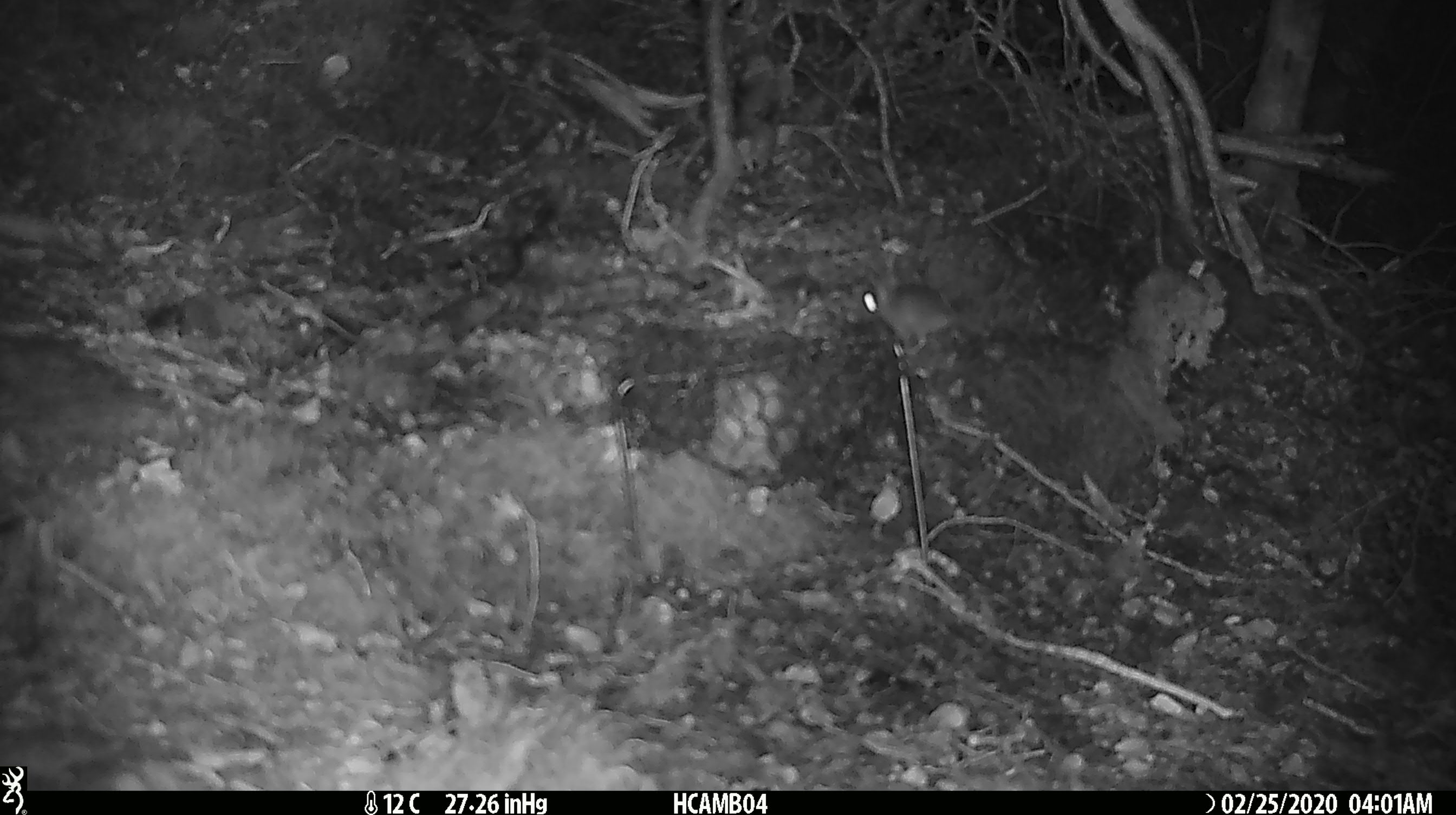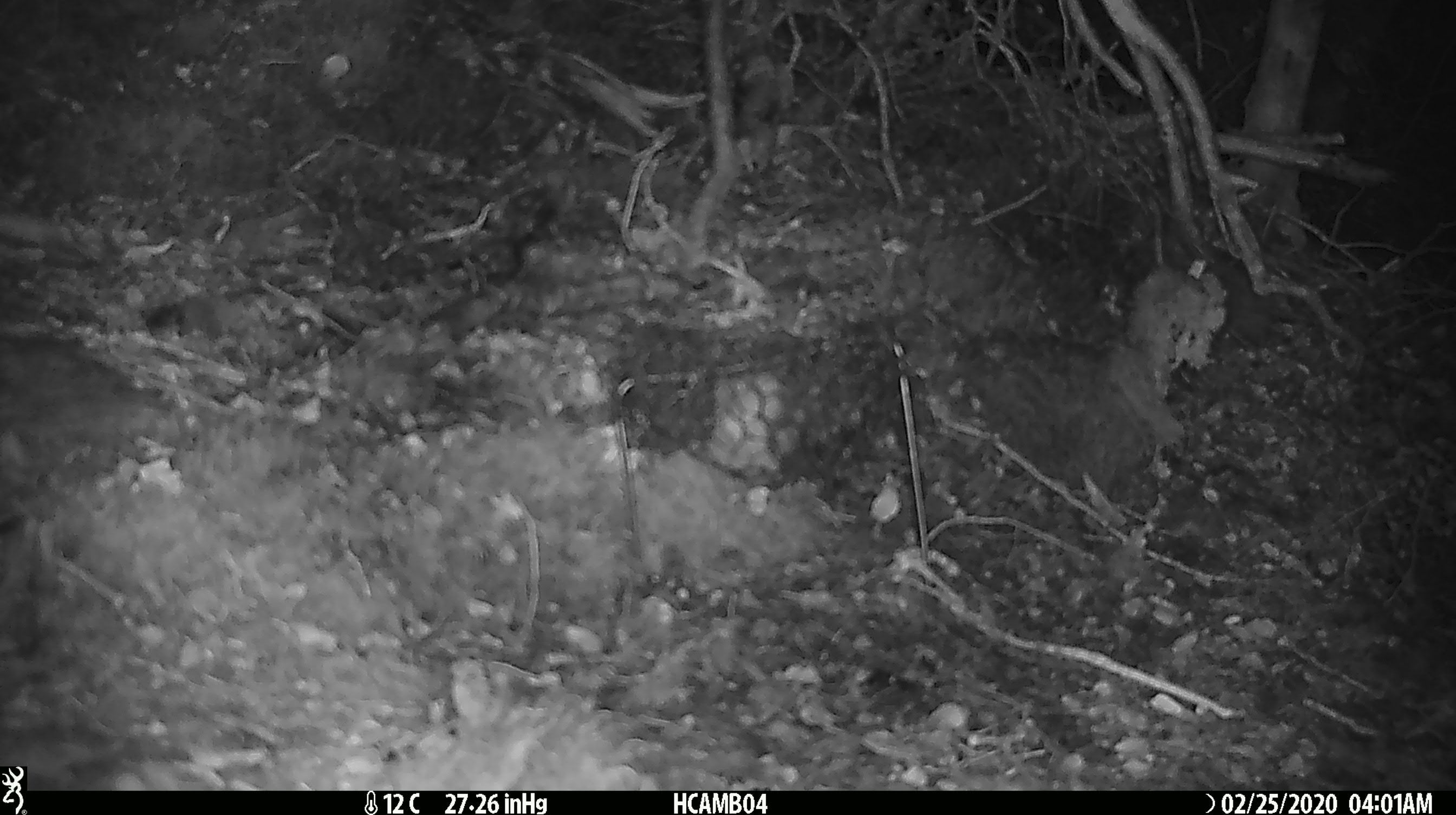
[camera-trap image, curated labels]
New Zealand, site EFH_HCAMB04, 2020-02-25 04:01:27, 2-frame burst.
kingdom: Animalia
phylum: Chordata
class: Mammalia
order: Rodentia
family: Muridae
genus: Mus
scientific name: Mus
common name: mouse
Mouse (Mus).